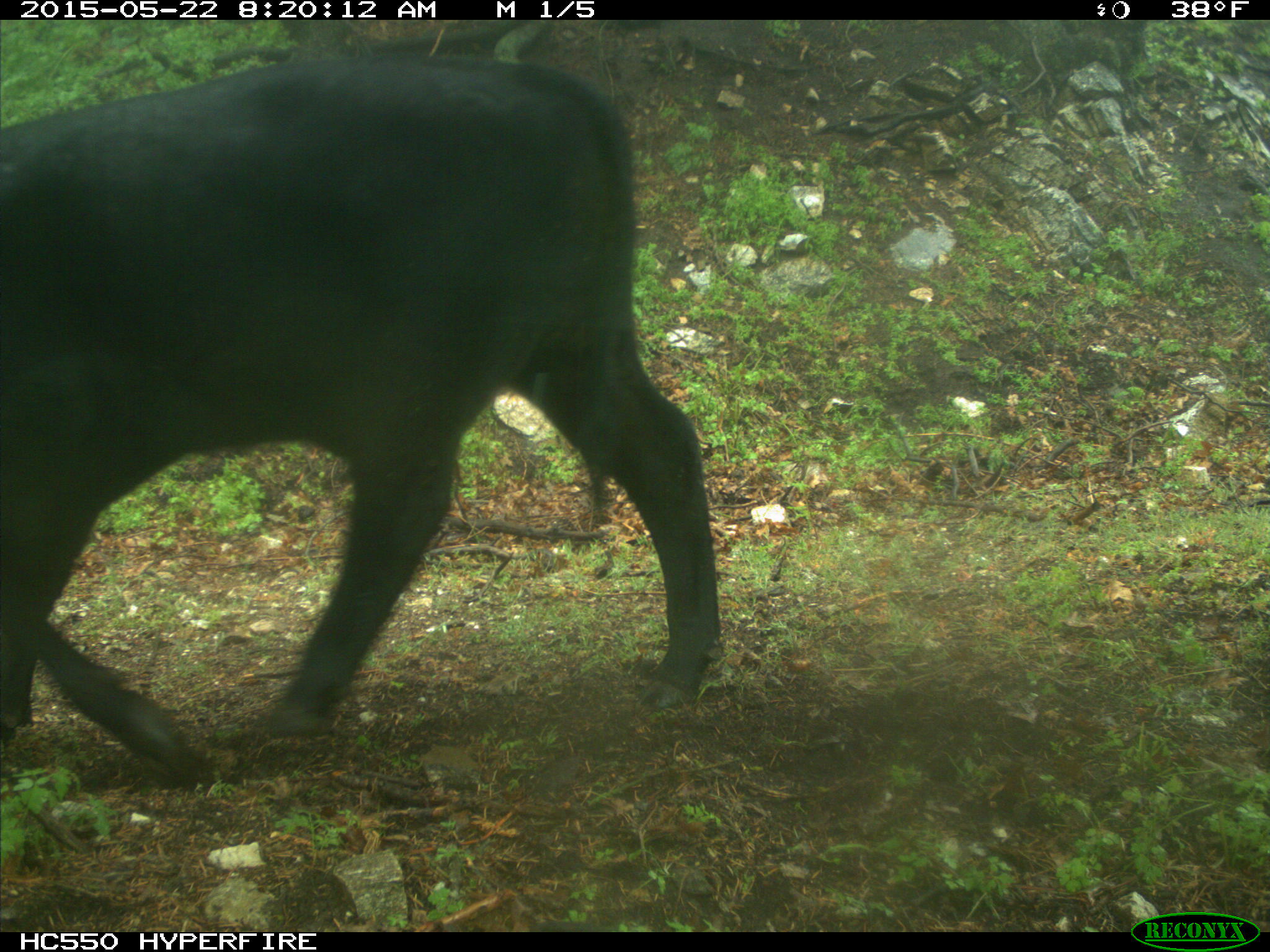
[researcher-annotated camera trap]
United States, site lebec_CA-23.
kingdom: Animalia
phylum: Chordata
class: Mammalia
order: Artiodactyla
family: Bovidae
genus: Bos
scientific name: Bos taurus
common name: domestic cow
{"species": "Bos taurus (domestic cow)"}